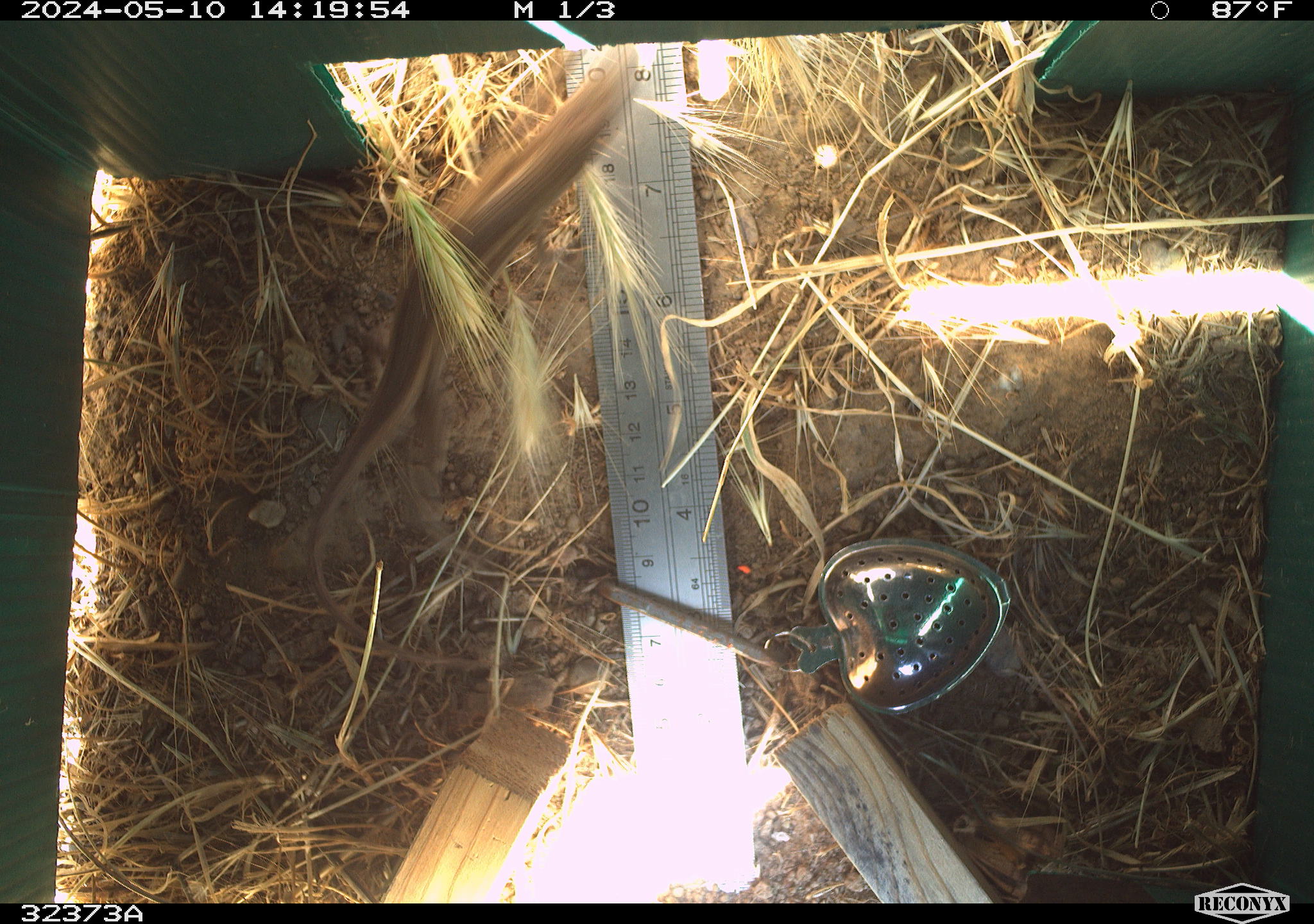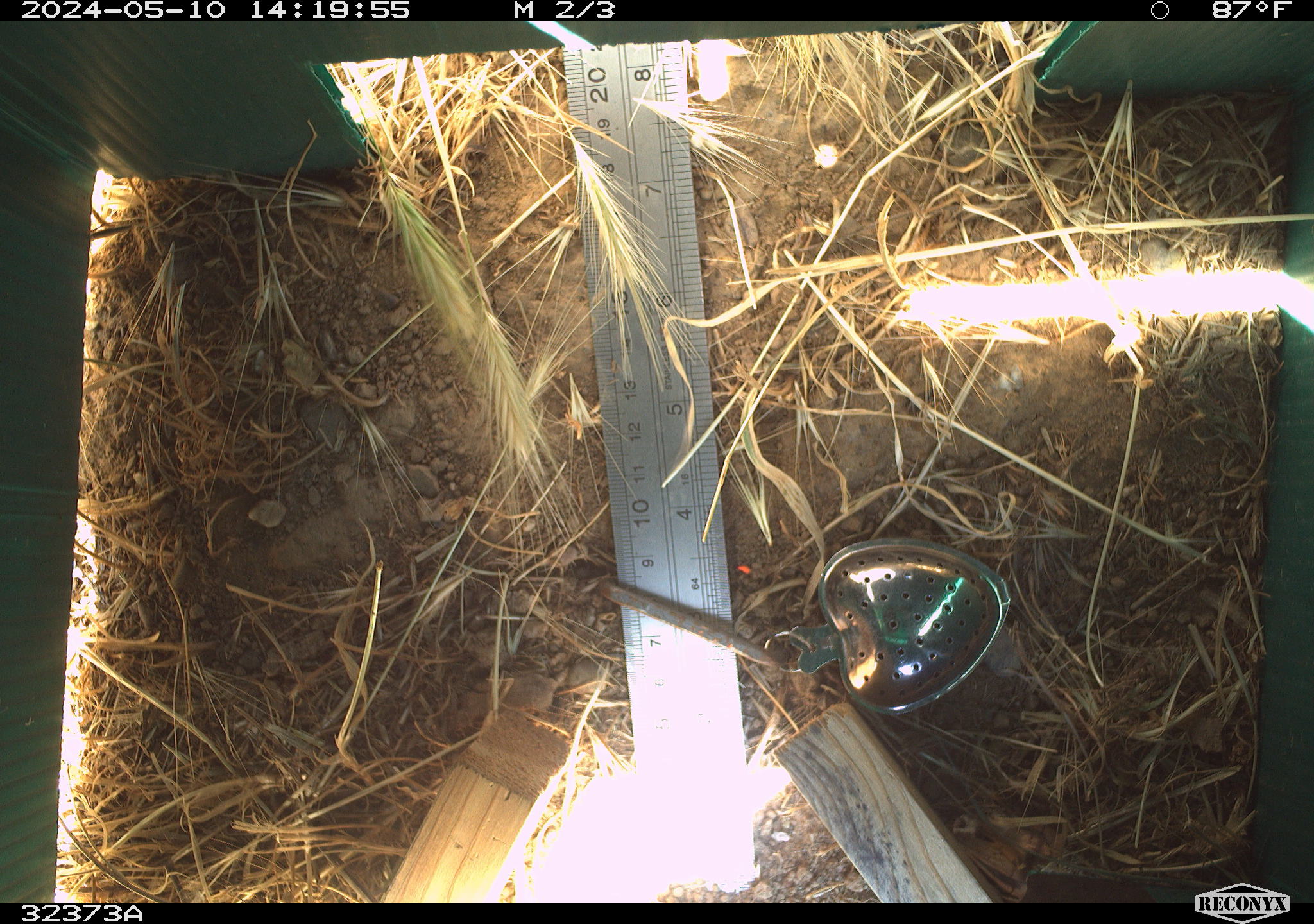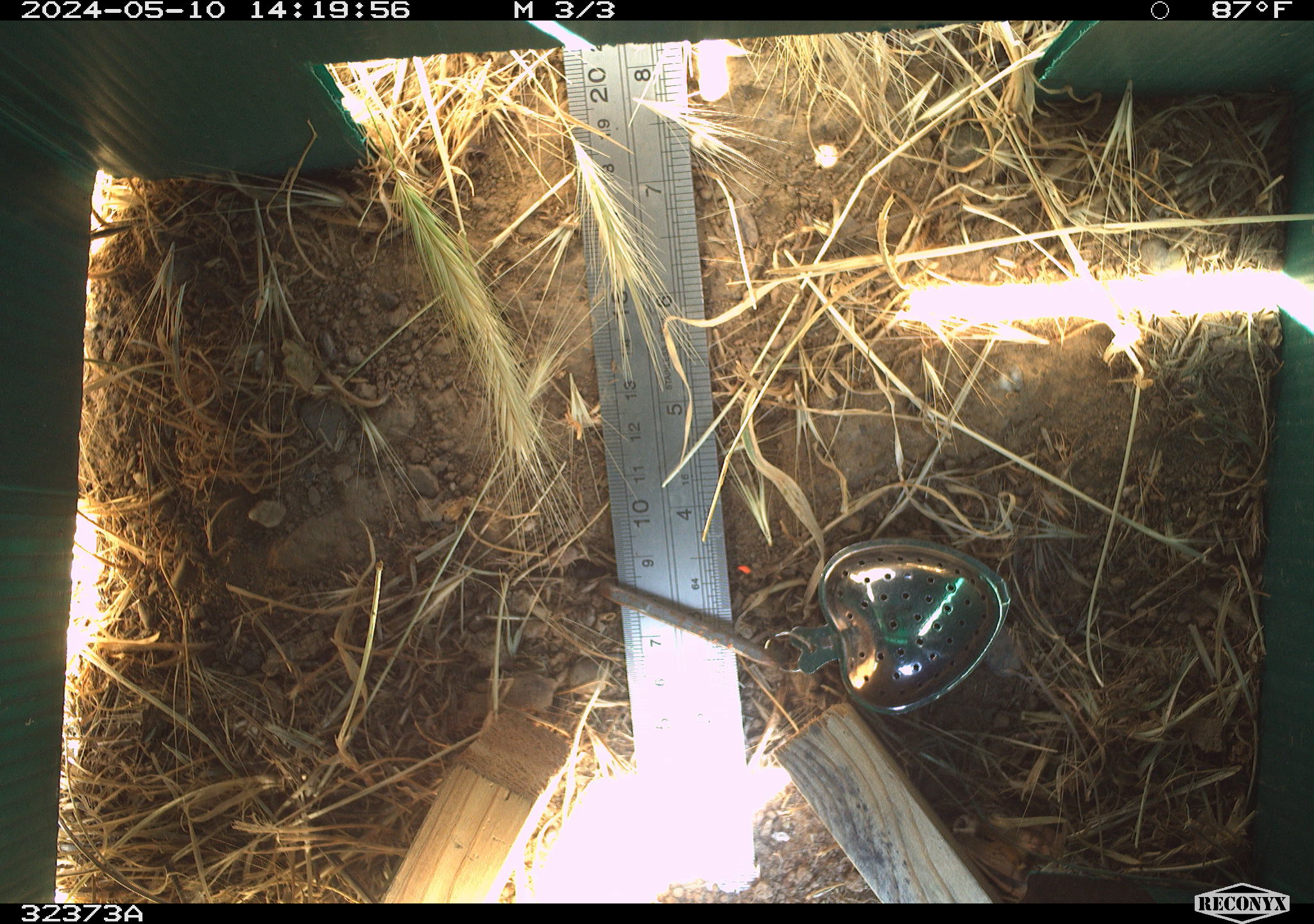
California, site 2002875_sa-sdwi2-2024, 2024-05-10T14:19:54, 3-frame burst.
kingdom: Animalia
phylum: Chordata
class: Reptilia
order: Squamata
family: Phrynosomatidae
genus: Sceloporus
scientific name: Sceloporus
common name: spiny lizards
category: sceloporus species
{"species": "sceloporus species (spiny lizards) (Sceloporus)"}